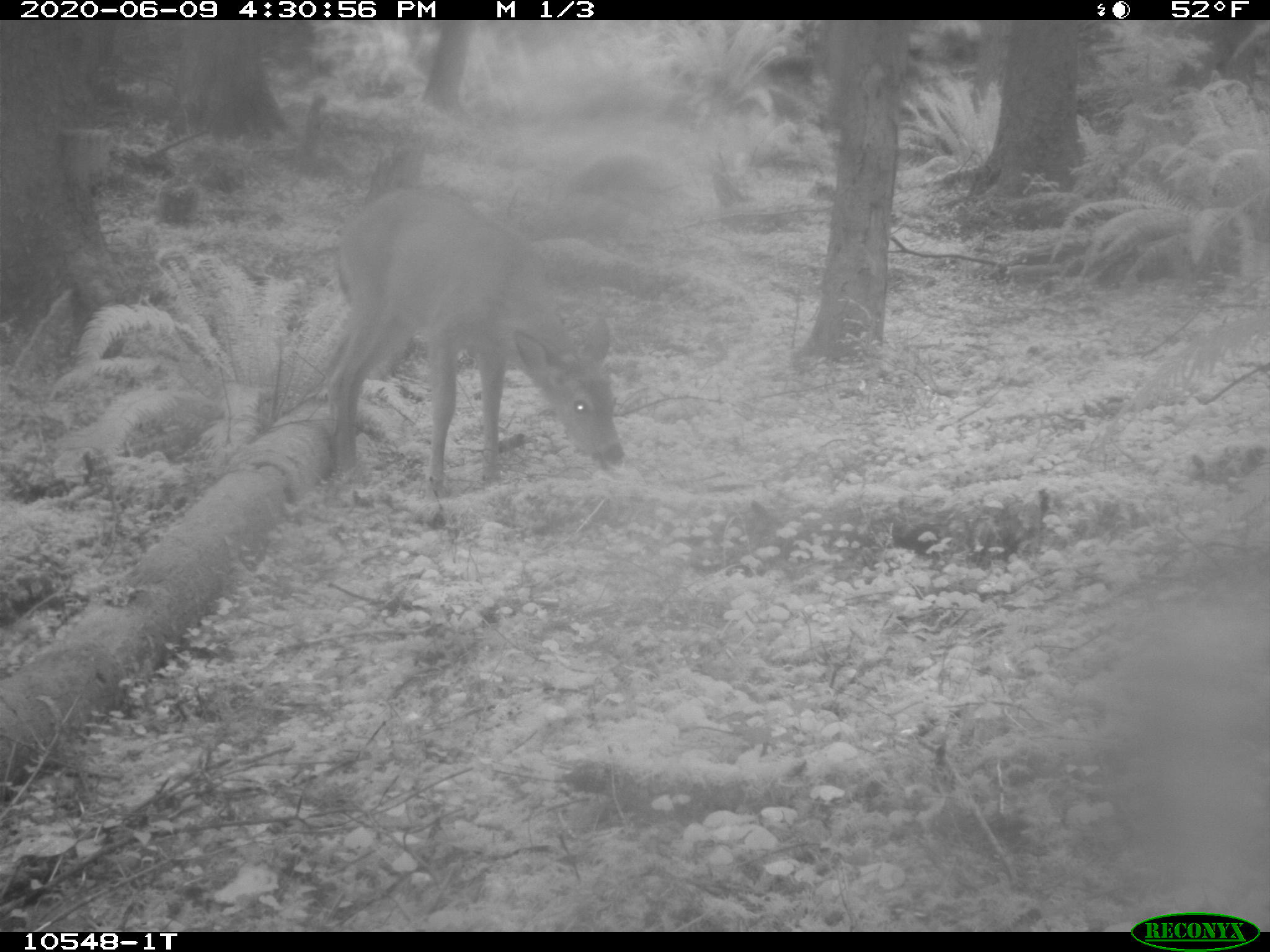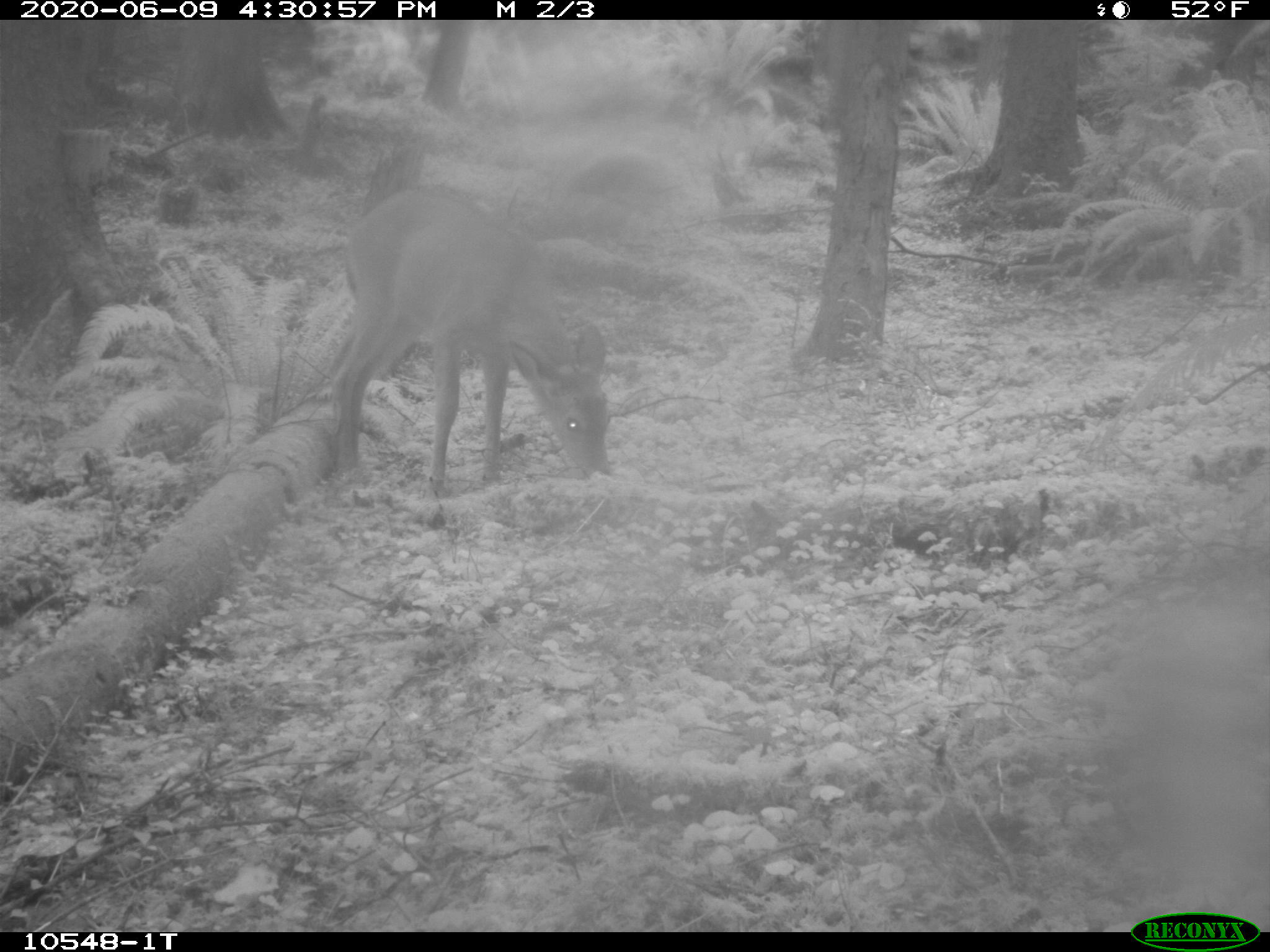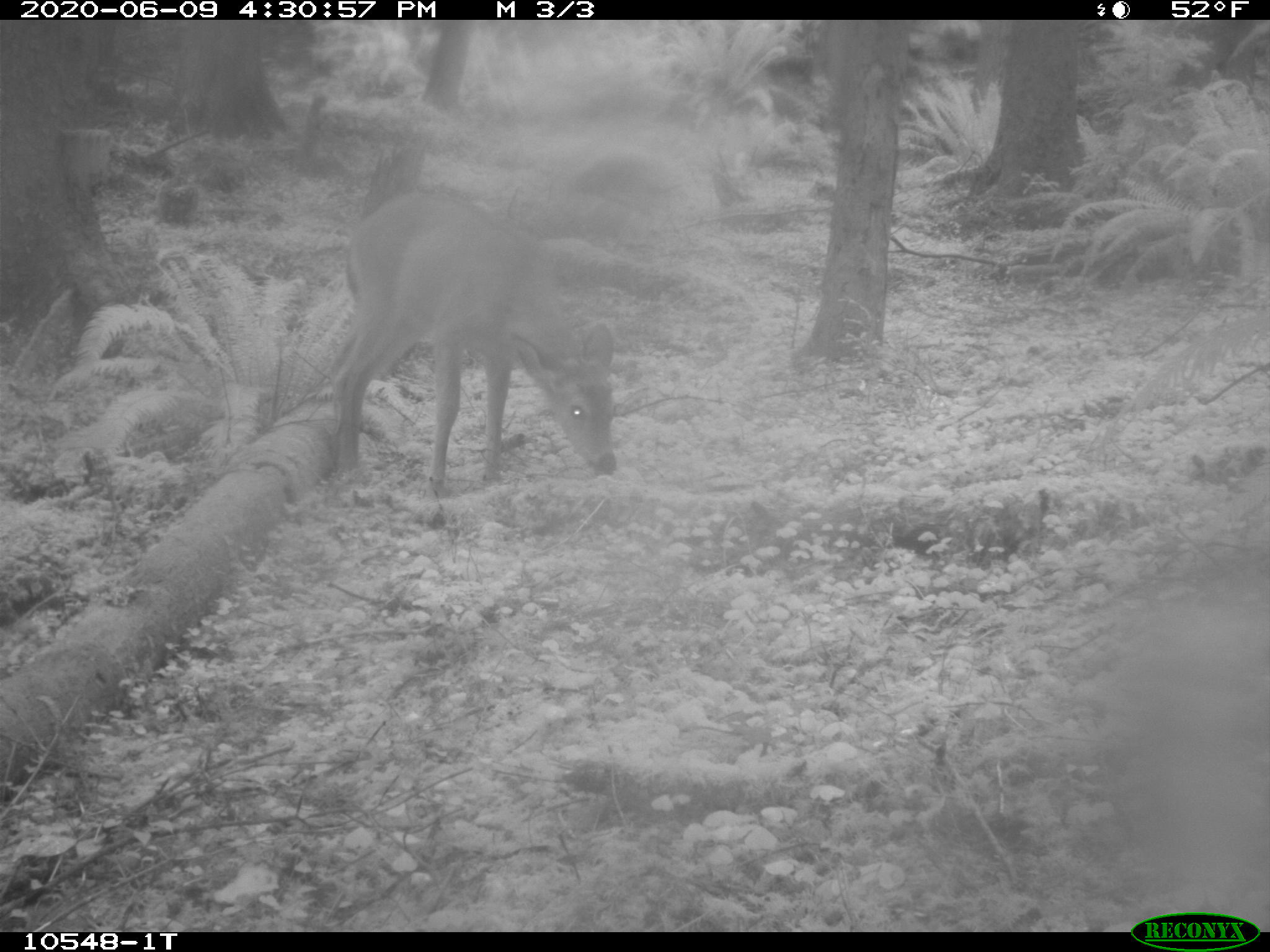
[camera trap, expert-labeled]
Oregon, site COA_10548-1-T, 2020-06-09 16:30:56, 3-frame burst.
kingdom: Animalia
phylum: Chordata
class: Mammalia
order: Artiodactyla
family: Cervidae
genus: Odocoileus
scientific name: Odocoileus hemionus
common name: black-tailed deer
Black-tailed deer (Odocoileus hemionus).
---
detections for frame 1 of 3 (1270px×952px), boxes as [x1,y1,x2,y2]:
black-tailed deer: [314,179,644,507]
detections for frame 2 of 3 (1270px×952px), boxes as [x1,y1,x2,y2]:
black-tailed deer: [318,168,622,499]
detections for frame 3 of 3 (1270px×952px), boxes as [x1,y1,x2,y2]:
black-tailed deer: [318,176,627,509]